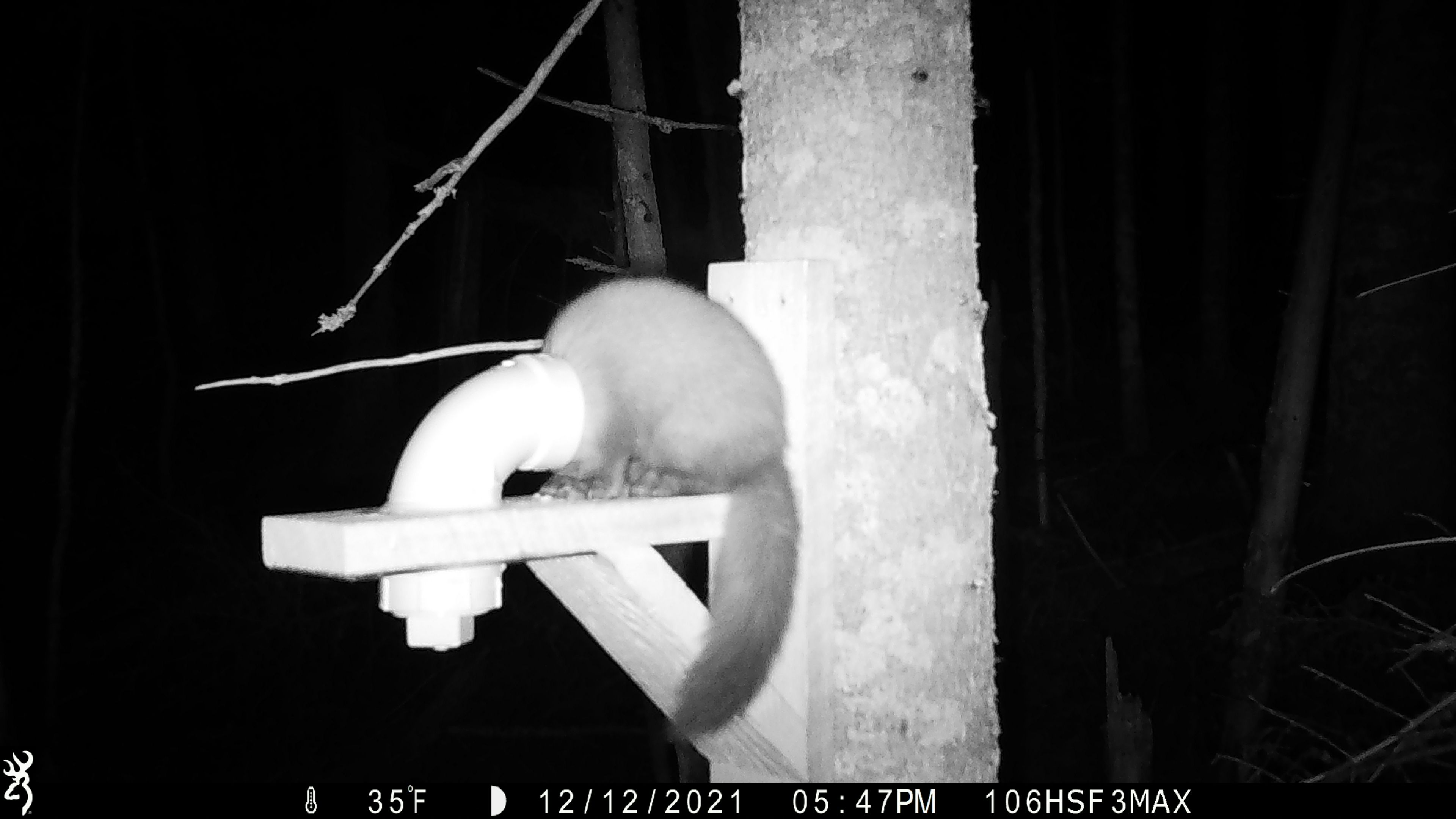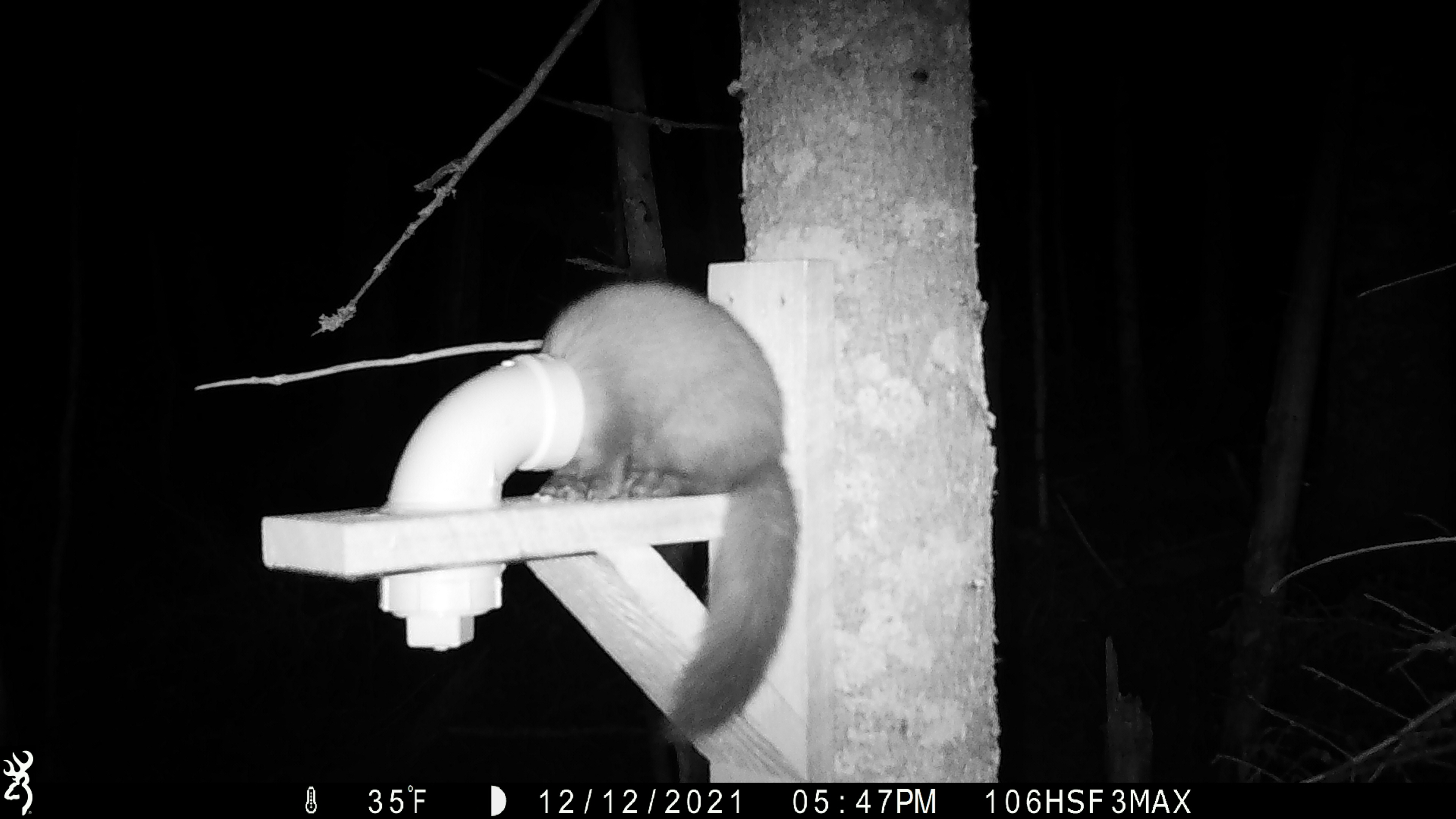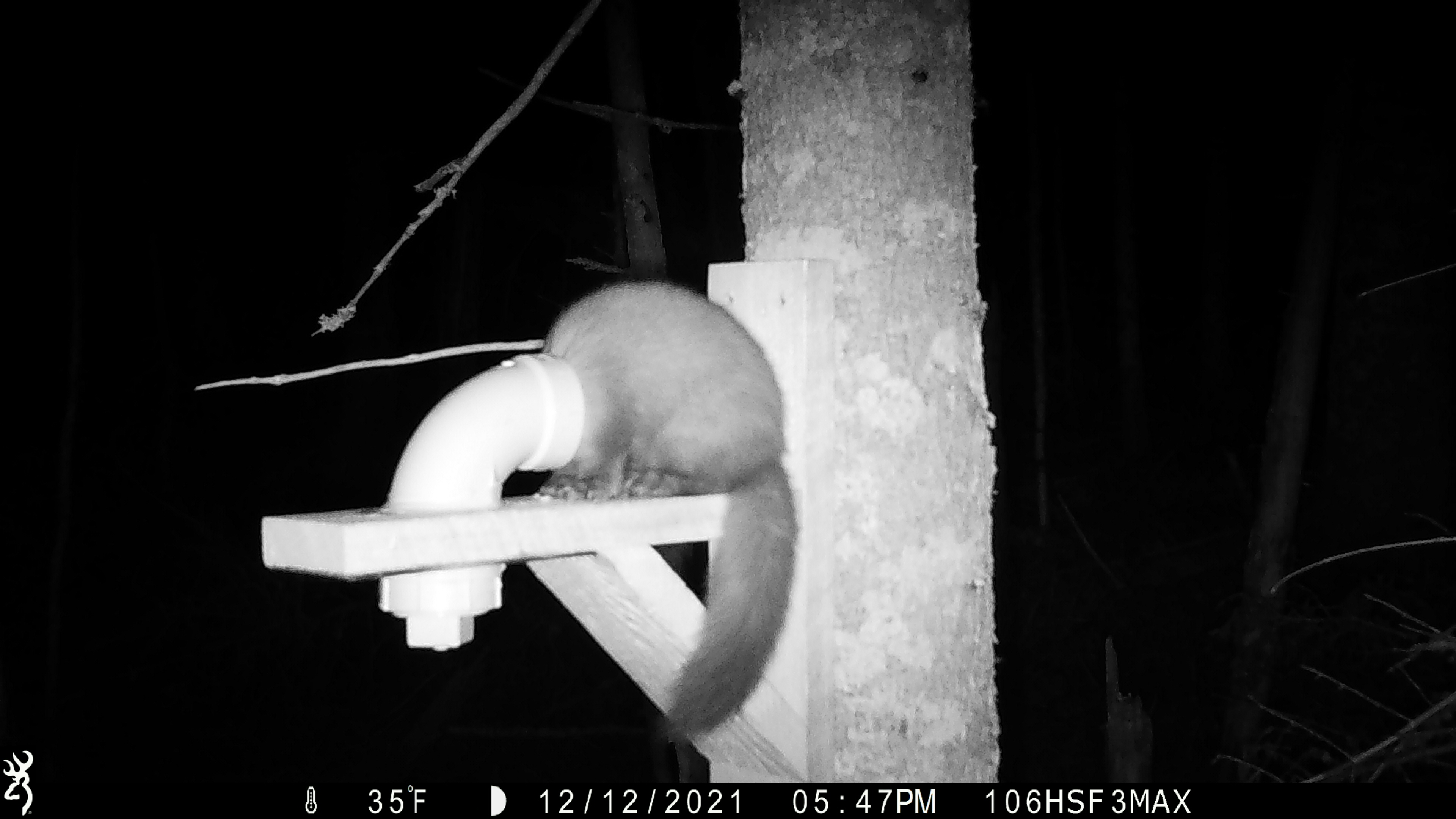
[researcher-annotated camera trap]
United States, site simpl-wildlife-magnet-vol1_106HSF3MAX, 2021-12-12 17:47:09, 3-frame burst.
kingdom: Animalia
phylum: Chordata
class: Mammalia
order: Carnivora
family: Mustelidae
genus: Martes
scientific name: Martes americana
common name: american marten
American marten (Martes americana).